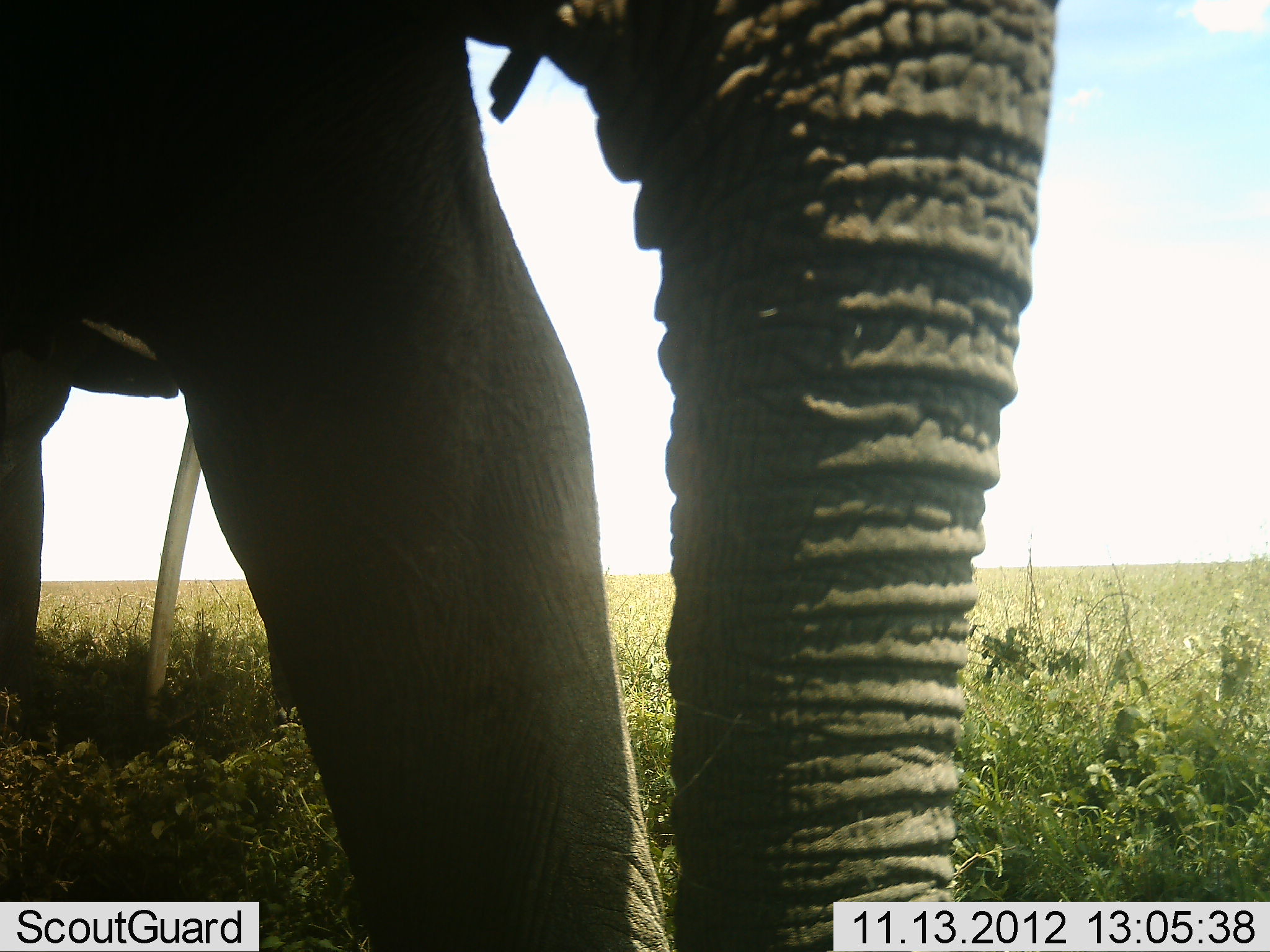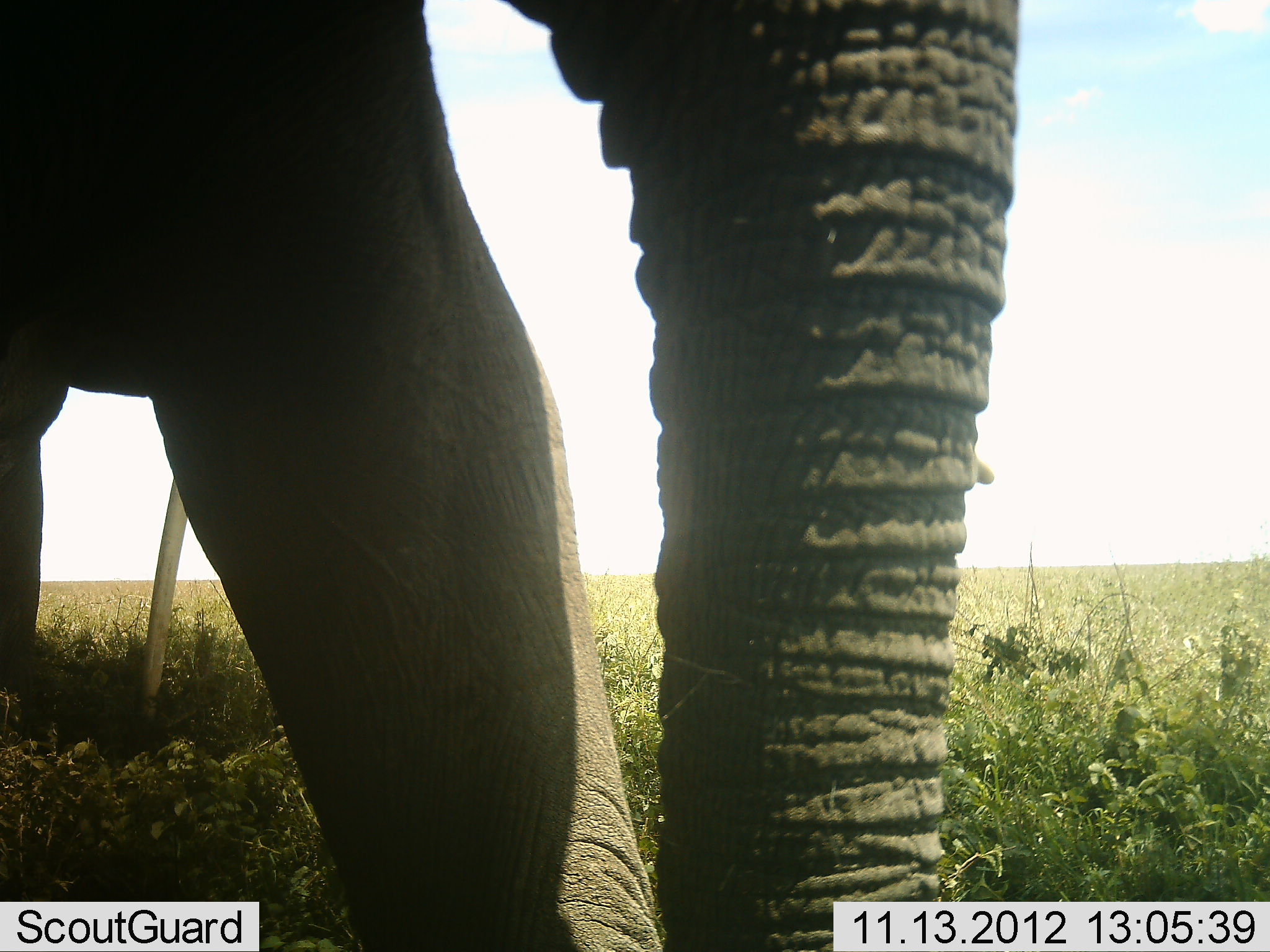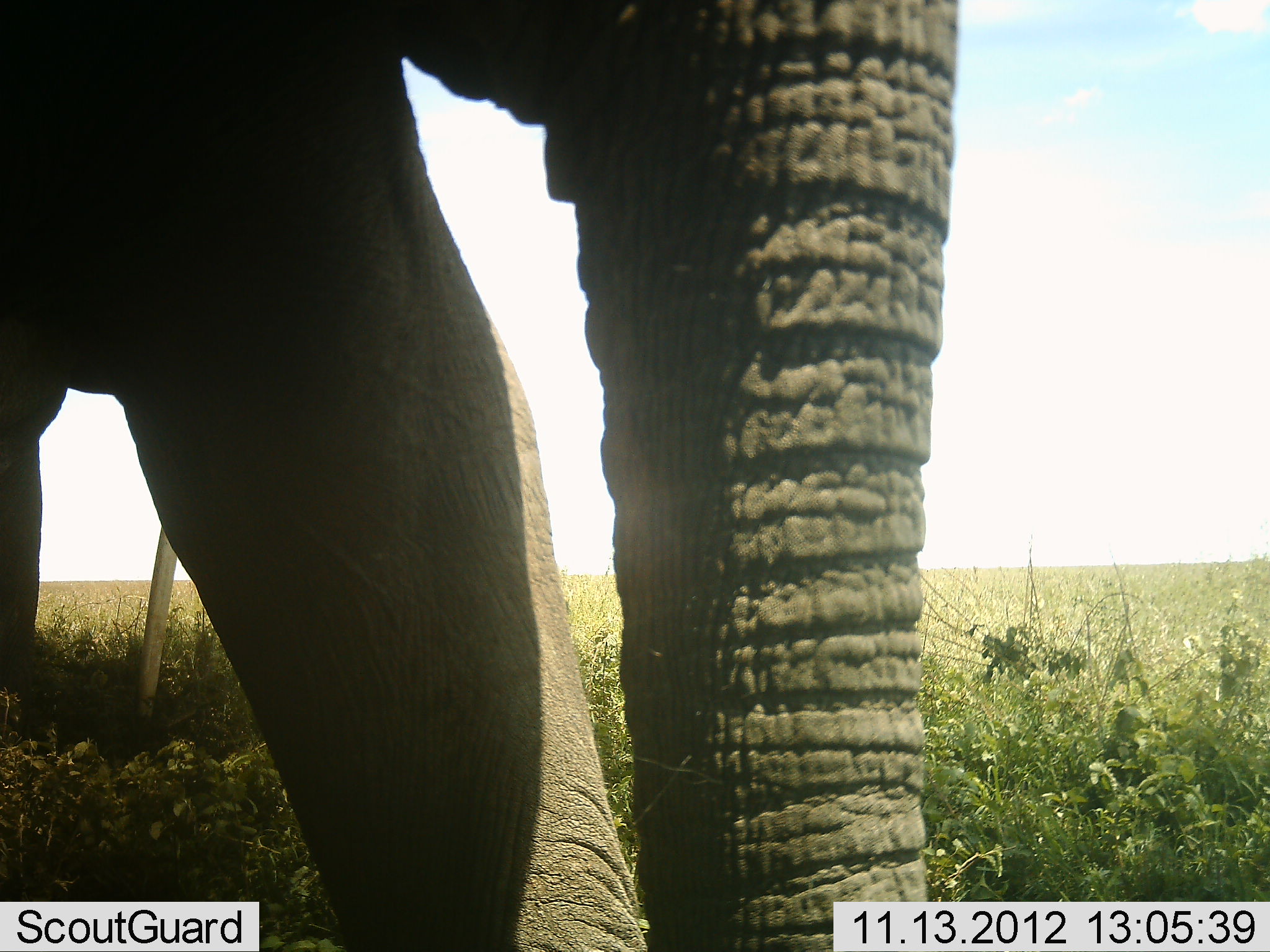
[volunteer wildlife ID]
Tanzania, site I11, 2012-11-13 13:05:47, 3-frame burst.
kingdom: Animalia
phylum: Chordata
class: Mammalia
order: Proboscidea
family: Elephantidae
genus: Loxodonta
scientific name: Loxodonta africana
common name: african bush elephant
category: elephant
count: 2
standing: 90%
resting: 0%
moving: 20%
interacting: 0%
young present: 0%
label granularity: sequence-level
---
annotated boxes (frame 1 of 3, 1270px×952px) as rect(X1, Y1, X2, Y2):
animal: rect(0, 0, 1063, 950)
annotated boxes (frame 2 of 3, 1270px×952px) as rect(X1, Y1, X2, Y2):
animal: rect(0, 0, 1022, 952)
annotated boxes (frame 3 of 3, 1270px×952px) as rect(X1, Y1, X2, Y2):
animal: rect(0, 0, 961, 951)